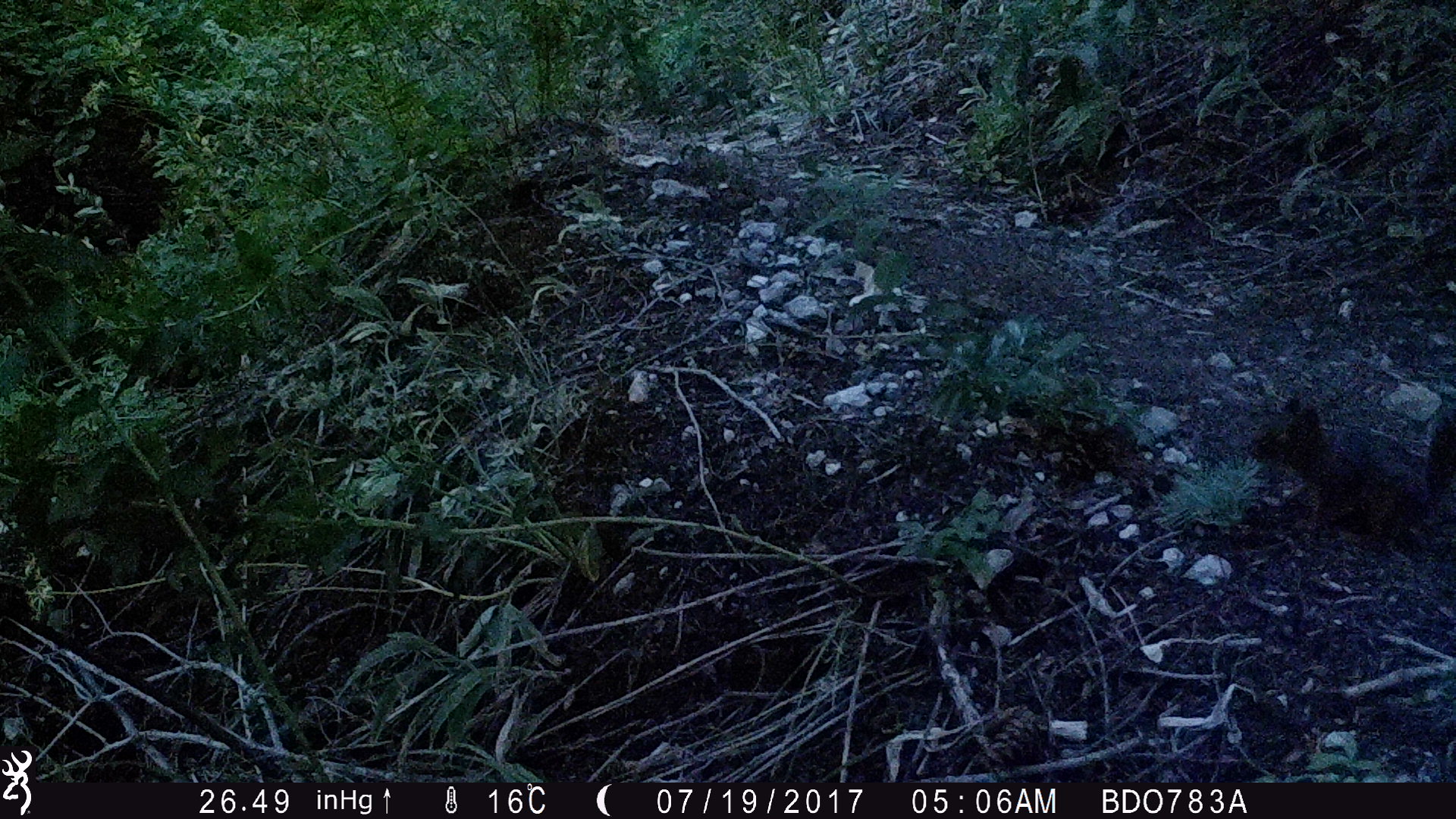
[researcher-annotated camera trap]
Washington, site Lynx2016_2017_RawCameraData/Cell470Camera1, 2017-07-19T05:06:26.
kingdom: Animalia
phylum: Chordata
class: Mammalia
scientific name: Mammalia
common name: small mammal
Small mammal (Mammalia). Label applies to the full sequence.